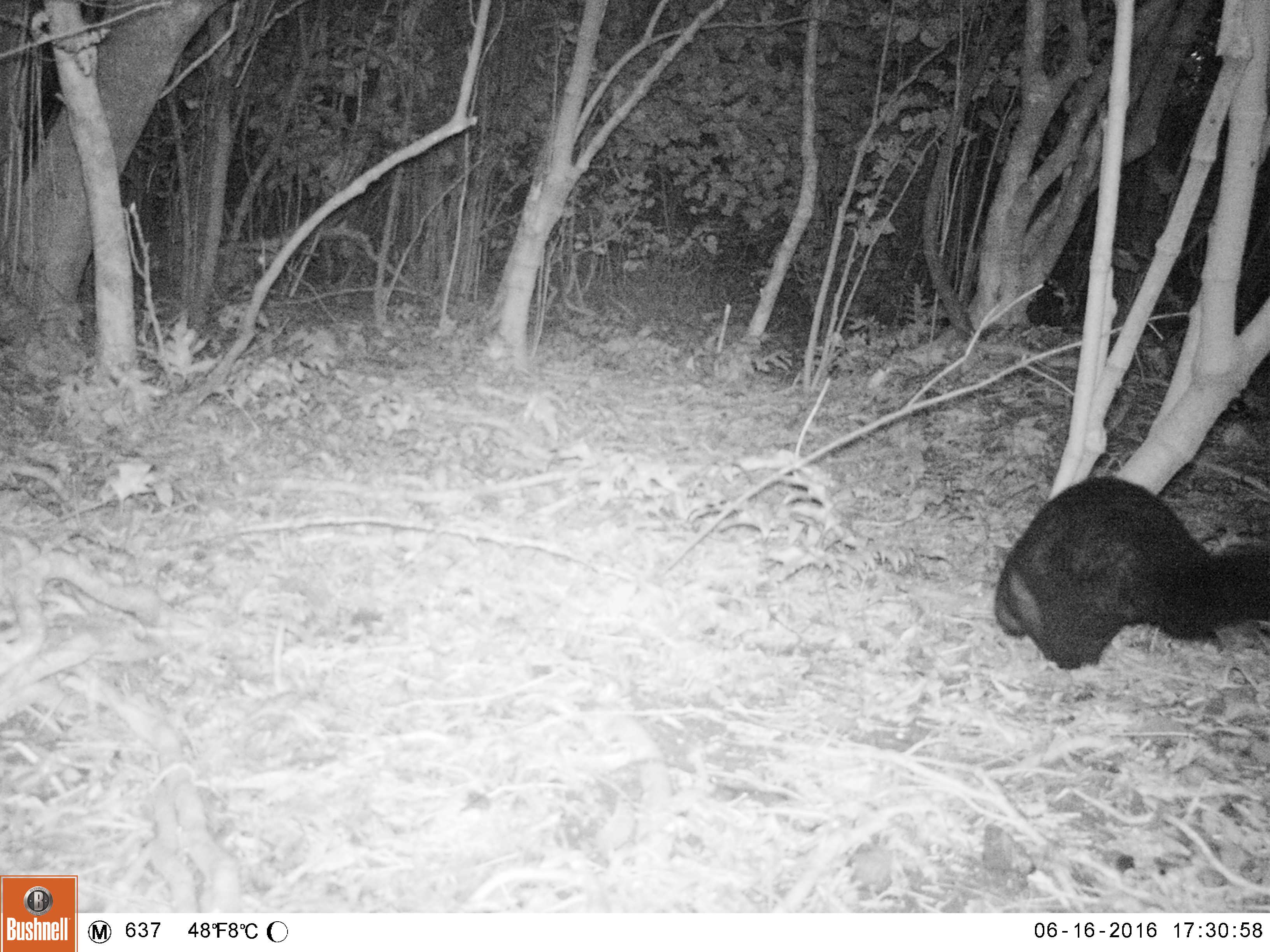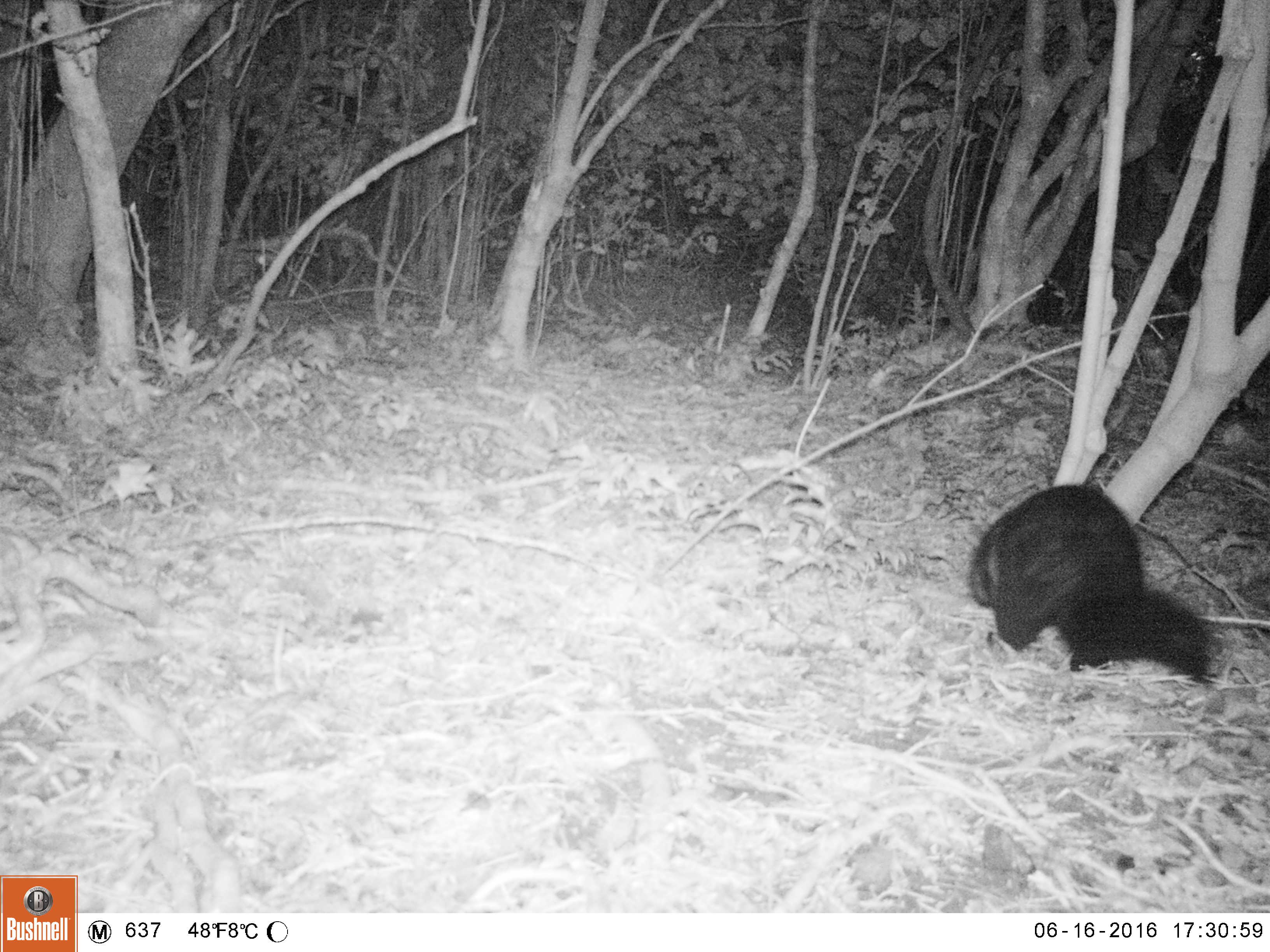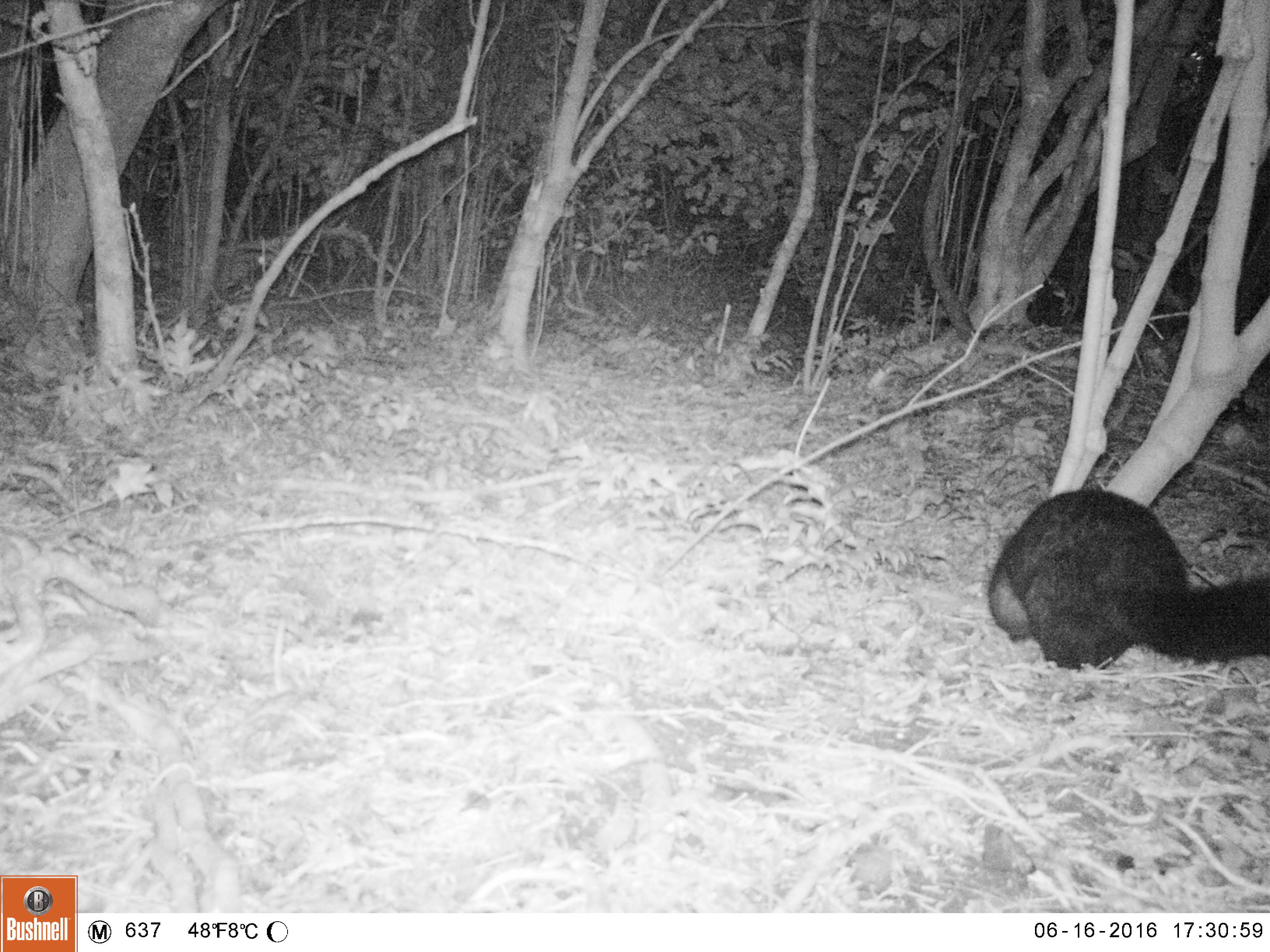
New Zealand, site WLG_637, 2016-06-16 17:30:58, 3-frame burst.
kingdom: Animalia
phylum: Chordata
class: Mammalia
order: Diprotodontia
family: Phalangeridae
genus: Trichosurus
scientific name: Trichosurus vulpecula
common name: common brushtail possum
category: possum